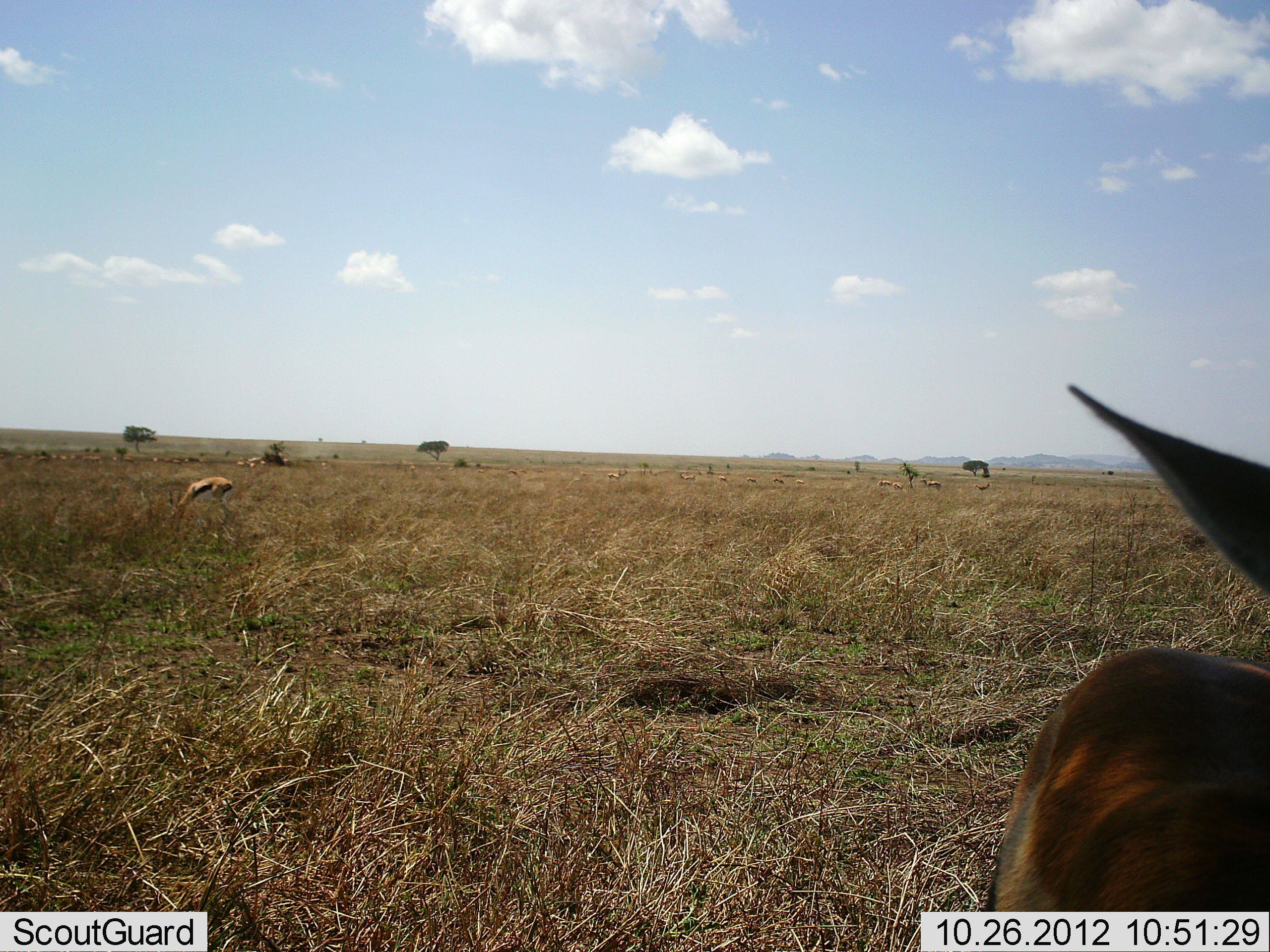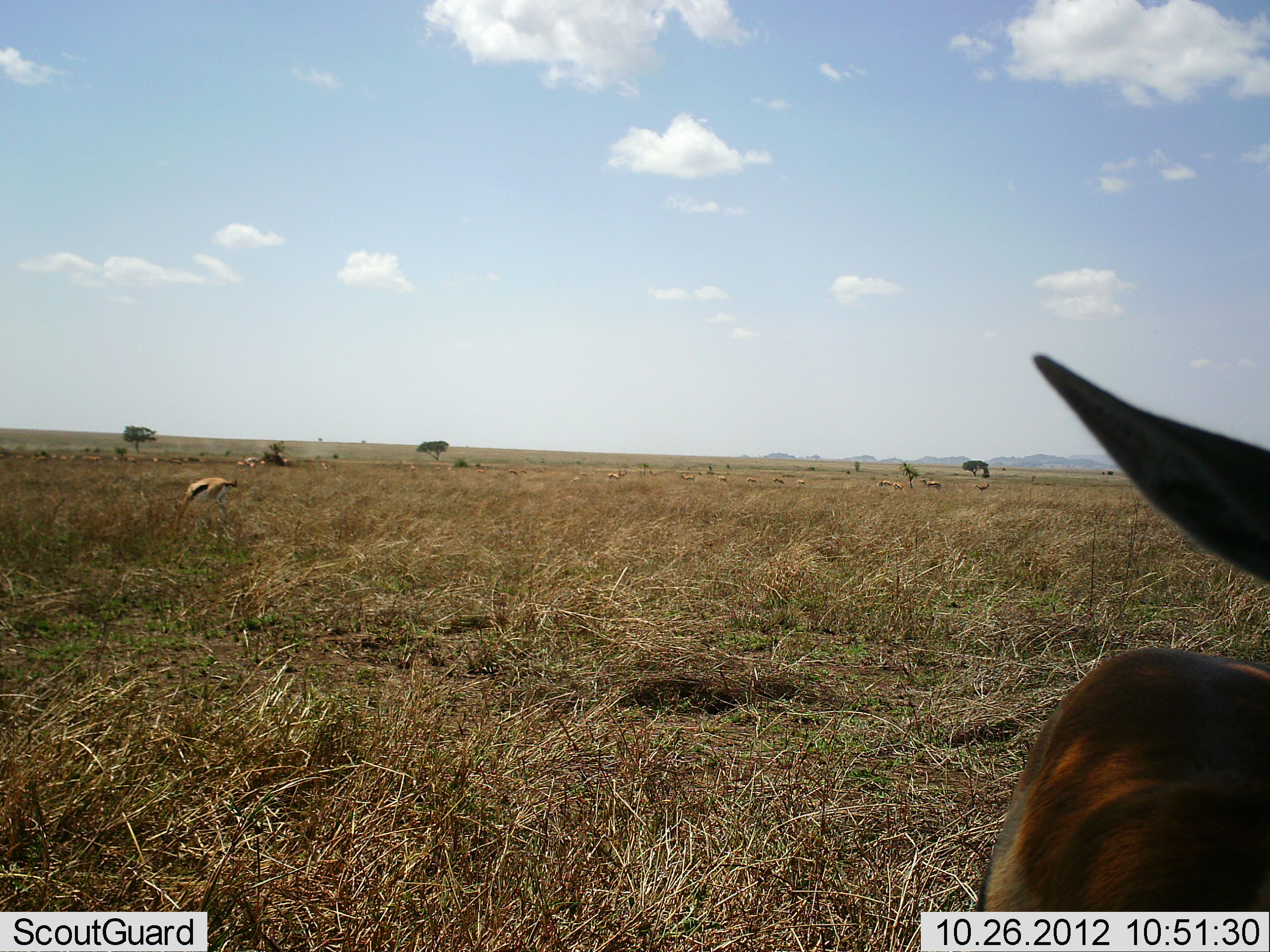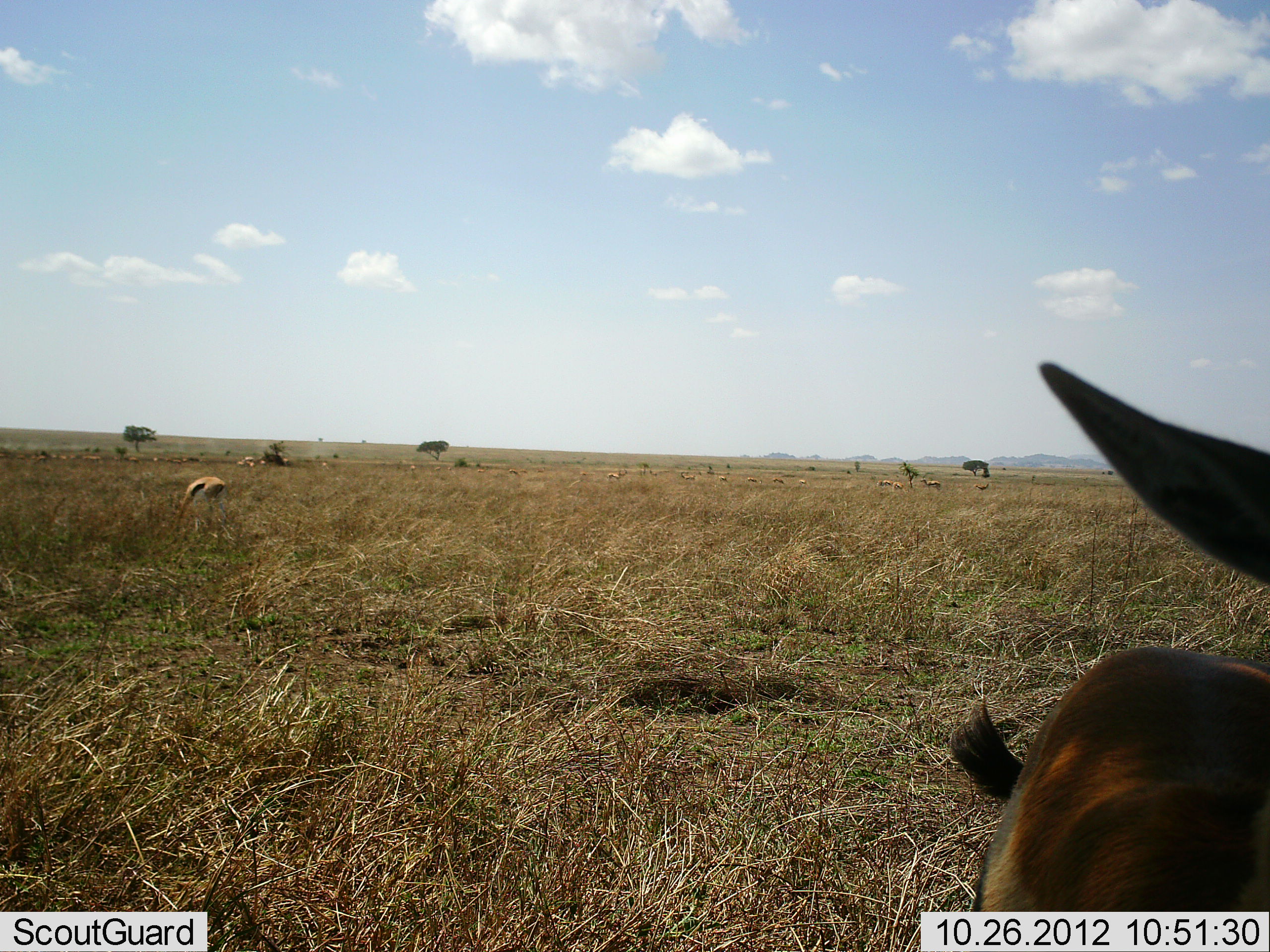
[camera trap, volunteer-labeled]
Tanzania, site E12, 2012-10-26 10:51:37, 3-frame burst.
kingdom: Animalia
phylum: Chordata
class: Mammalia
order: Artiodactyla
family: Bovidae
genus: Eudorcas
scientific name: Eudorcas thomsonii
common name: thomson's gazelle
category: gazellethomsons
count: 5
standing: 90%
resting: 0%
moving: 10%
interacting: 0%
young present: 0%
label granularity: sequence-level